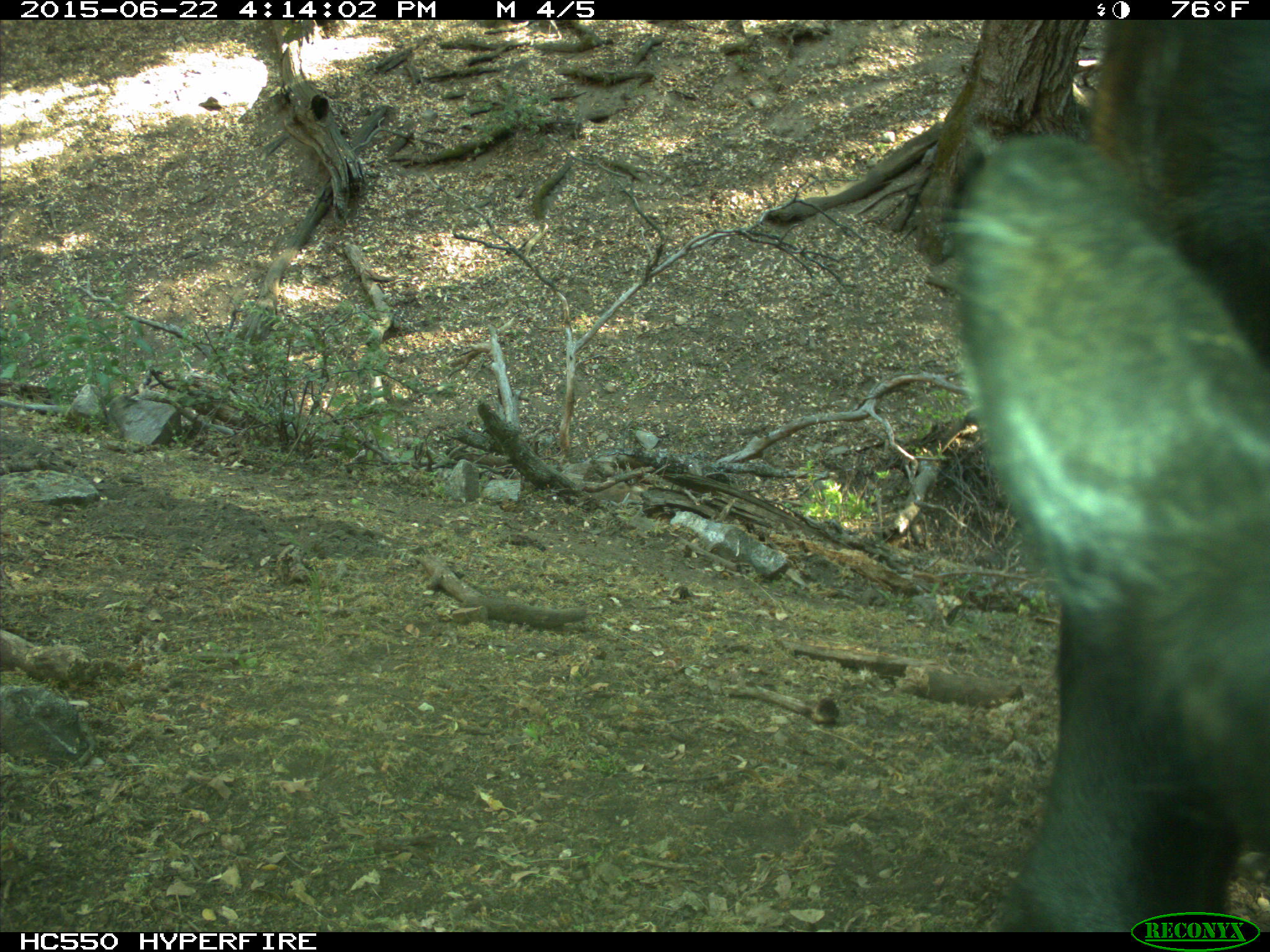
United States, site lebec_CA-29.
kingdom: Animalia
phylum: Chordata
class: Mammalia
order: Artiodactyla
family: Bovidae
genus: Bos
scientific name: Bos taurus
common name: domestic cow